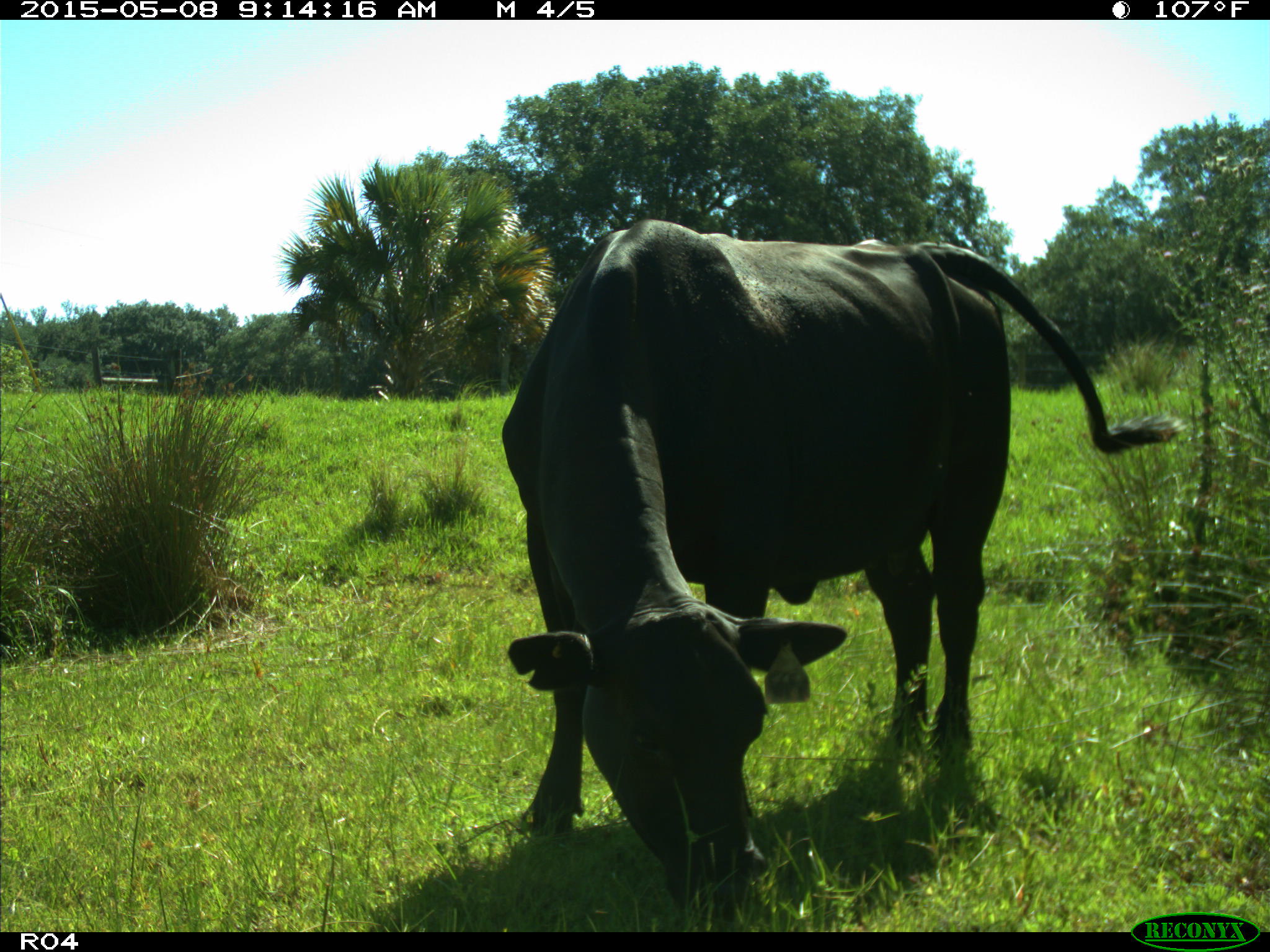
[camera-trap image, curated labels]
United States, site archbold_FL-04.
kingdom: Animalia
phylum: Chordata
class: Mammalia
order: Artiodactyla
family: Bovidae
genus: Bos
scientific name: Bos taurus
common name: domestic cow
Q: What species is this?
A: Bos taurus (domestic cow).